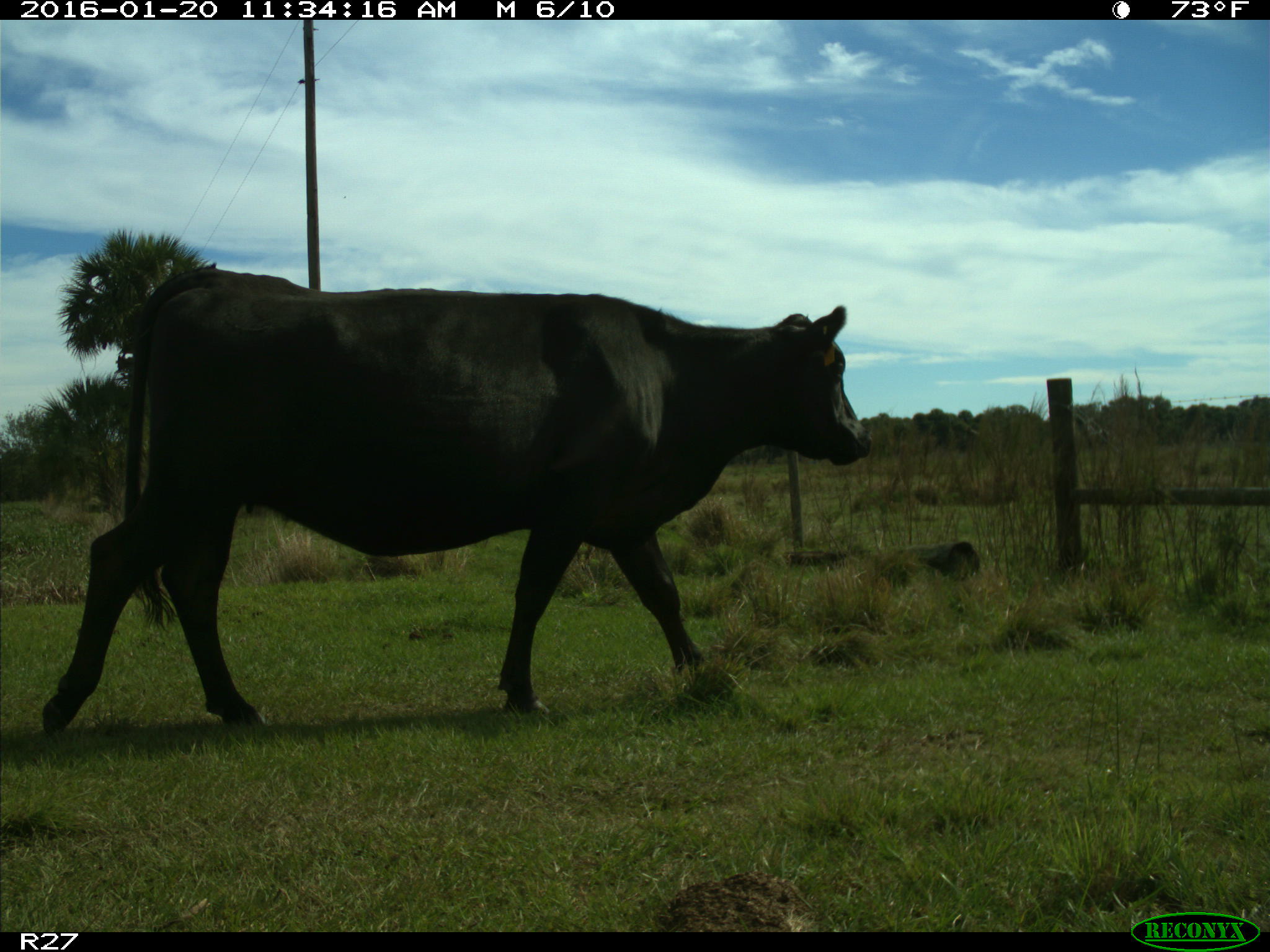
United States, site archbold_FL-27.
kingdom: Animalia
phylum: Chordata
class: Mammalia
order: Artiodactyla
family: Bovidae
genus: Bos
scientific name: Bos taurus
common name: domestic cow